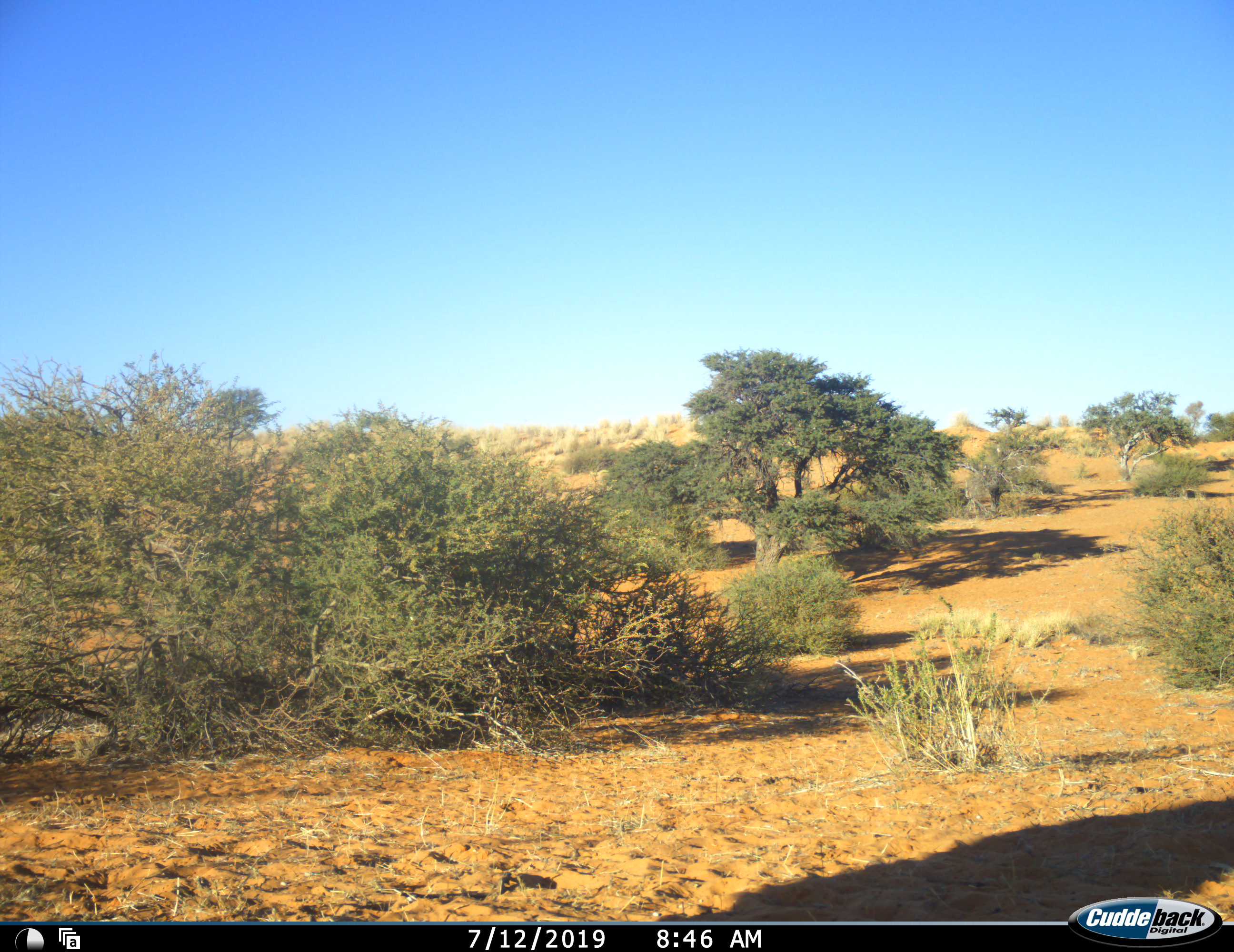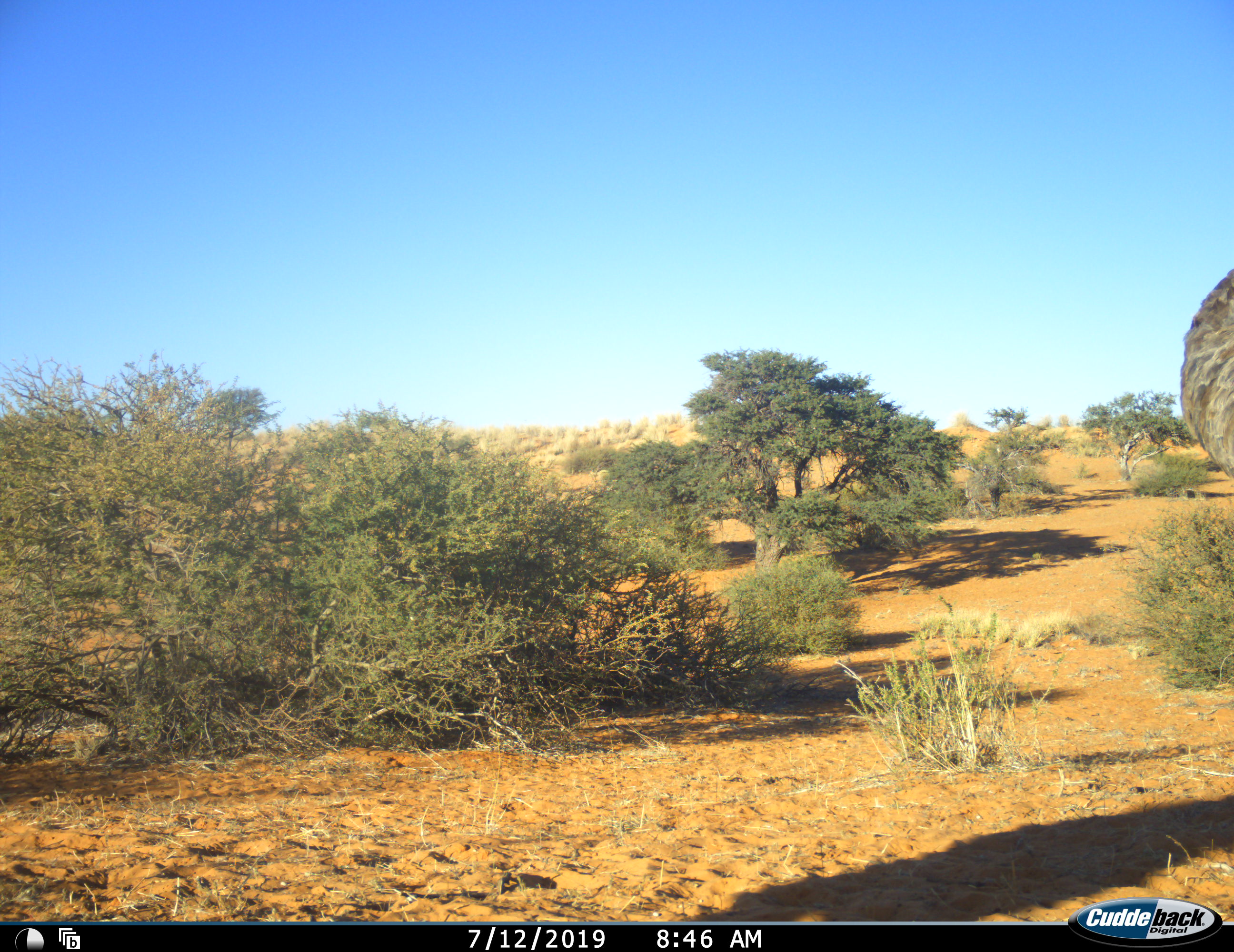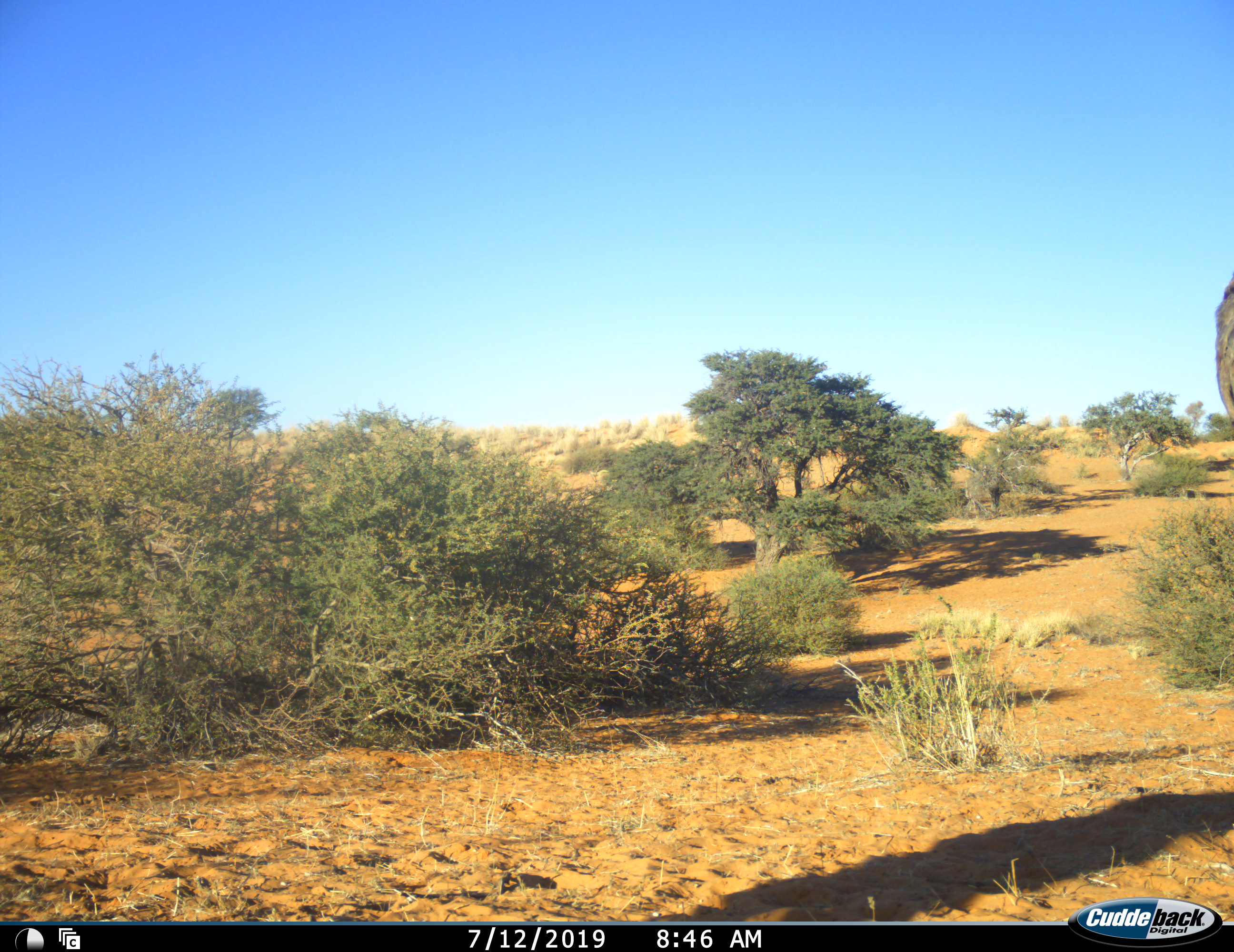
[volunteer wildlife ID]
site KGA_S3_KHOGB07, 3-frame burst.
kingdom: Animalia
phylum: Chordata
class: Aves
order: Struthioniformes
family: Struthionidae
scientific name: Struthionidae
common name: ostrich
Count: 1.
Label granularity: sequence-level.